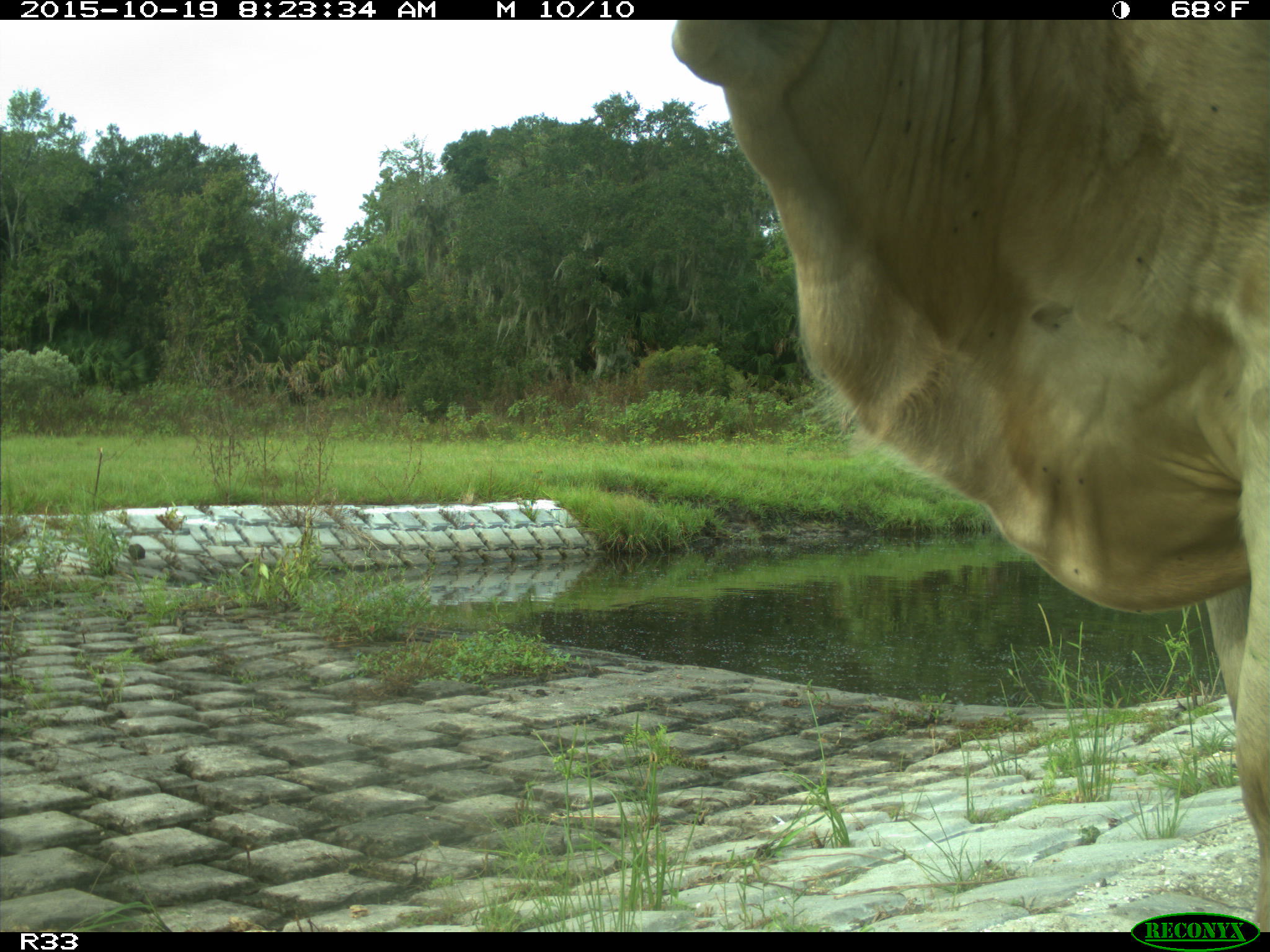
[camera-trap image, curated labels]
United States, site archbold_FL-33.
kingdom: Animalia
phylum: Chordata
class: Mammalia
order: Artiodactyla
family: Bovidae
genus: Bos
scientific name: Bos taurus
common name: domestic cow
Bos taurus (domestic cow).